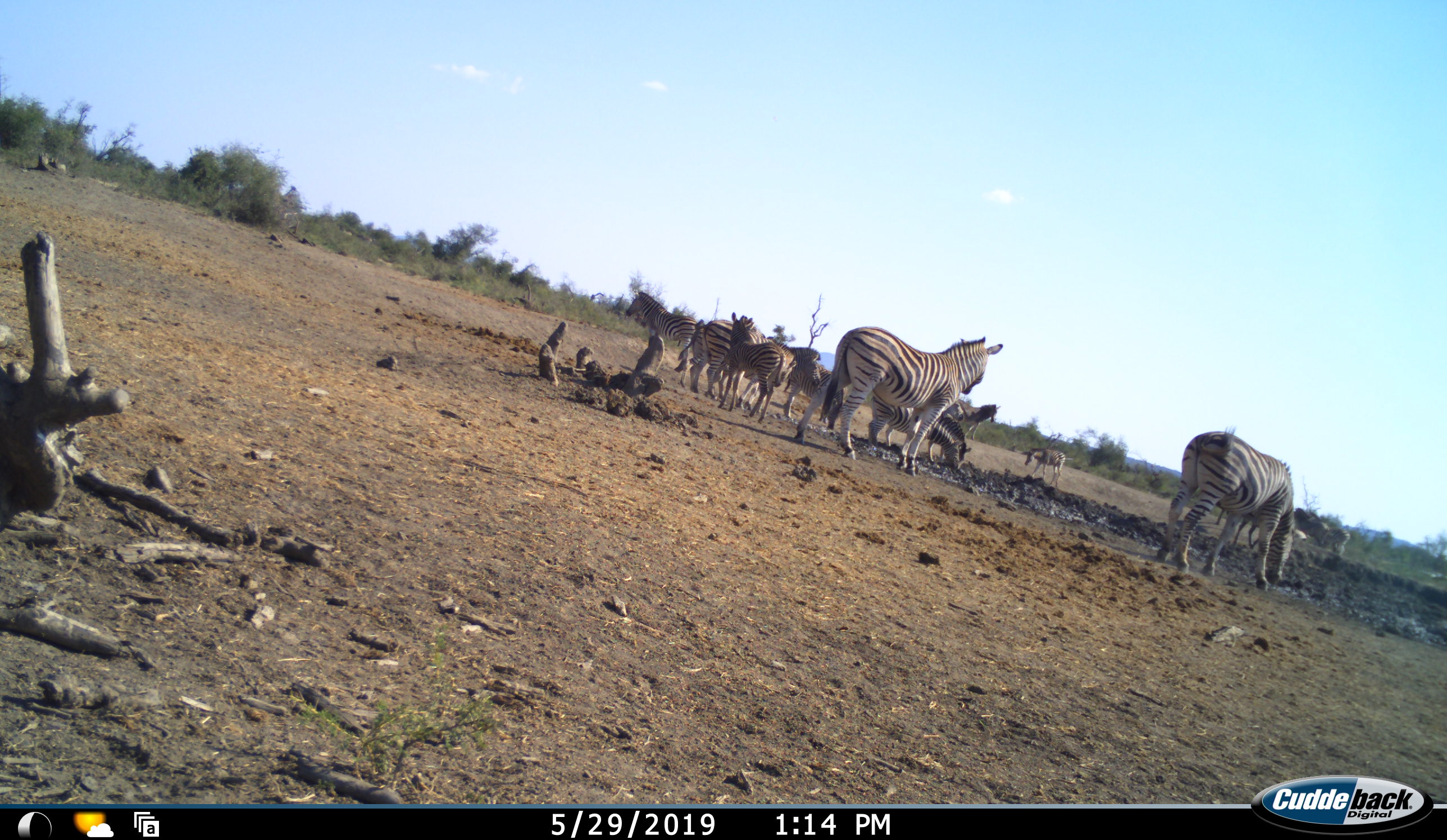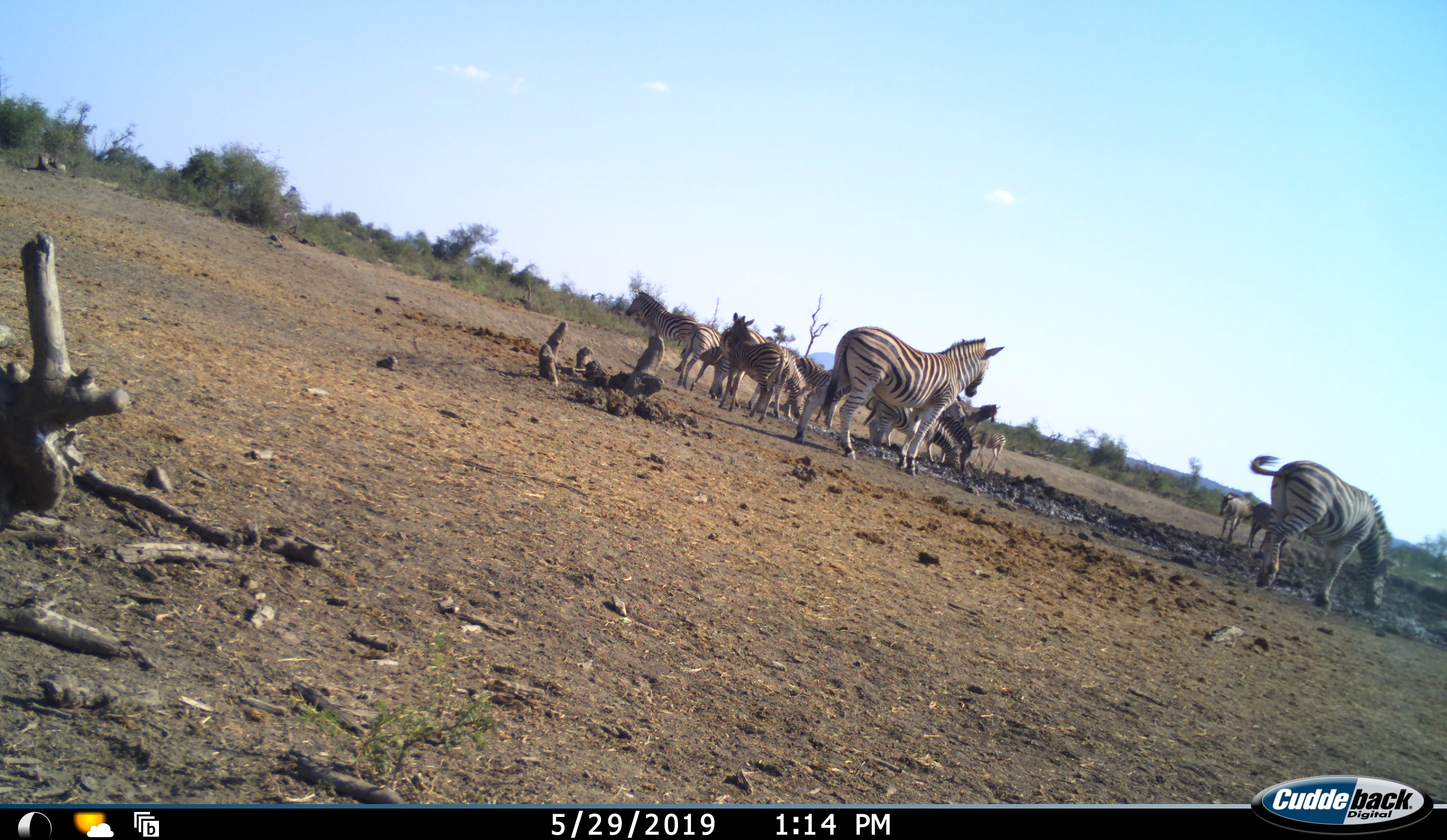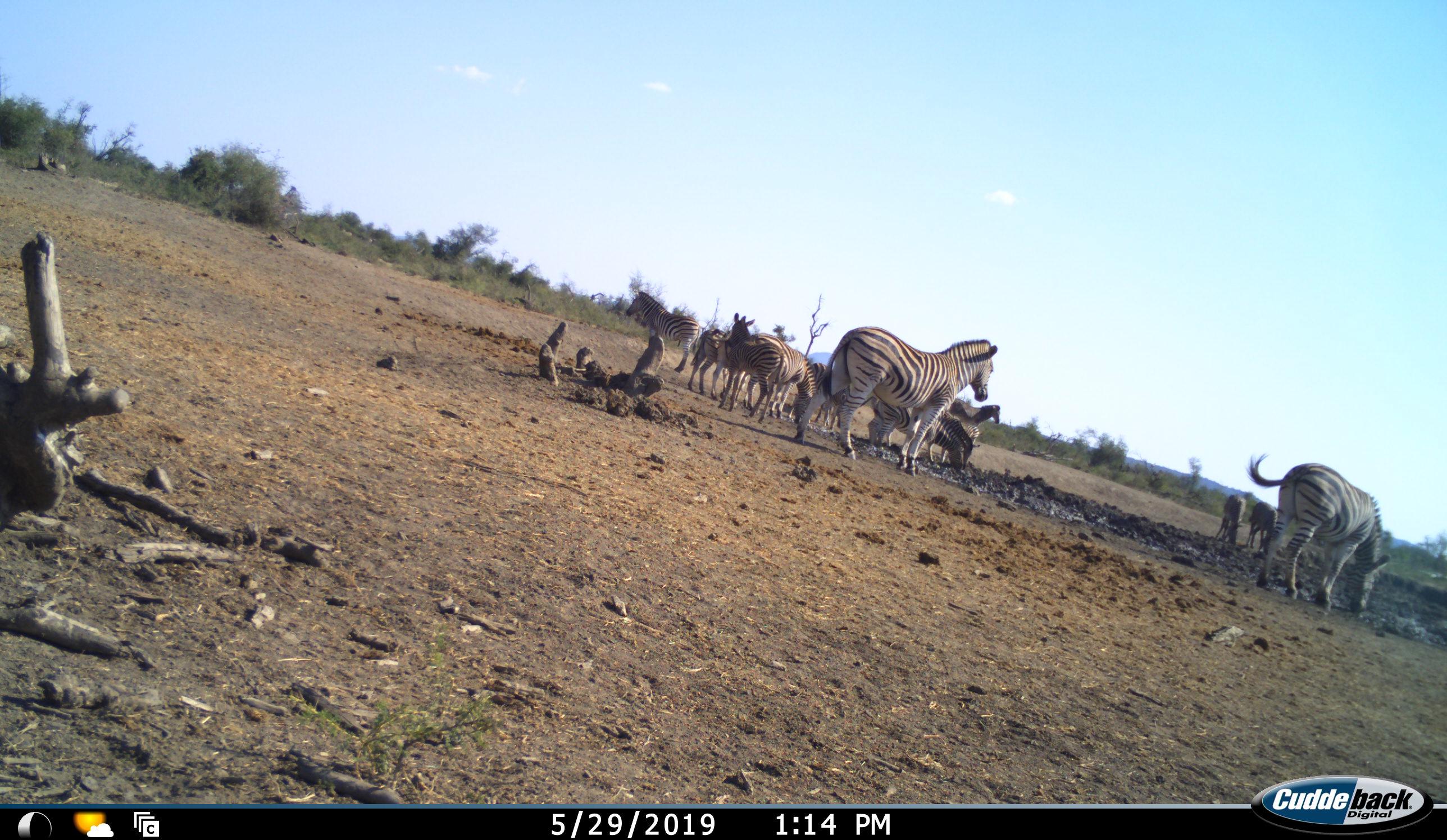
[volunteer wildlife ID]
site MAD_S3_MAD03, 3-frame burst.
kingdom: Animalia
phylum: Chordata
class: Mammalia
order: Perissodactyla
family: Equidae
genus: Equus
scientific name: Equus quagga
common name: plains zebra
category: zebraplains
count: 11-50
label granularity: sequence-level